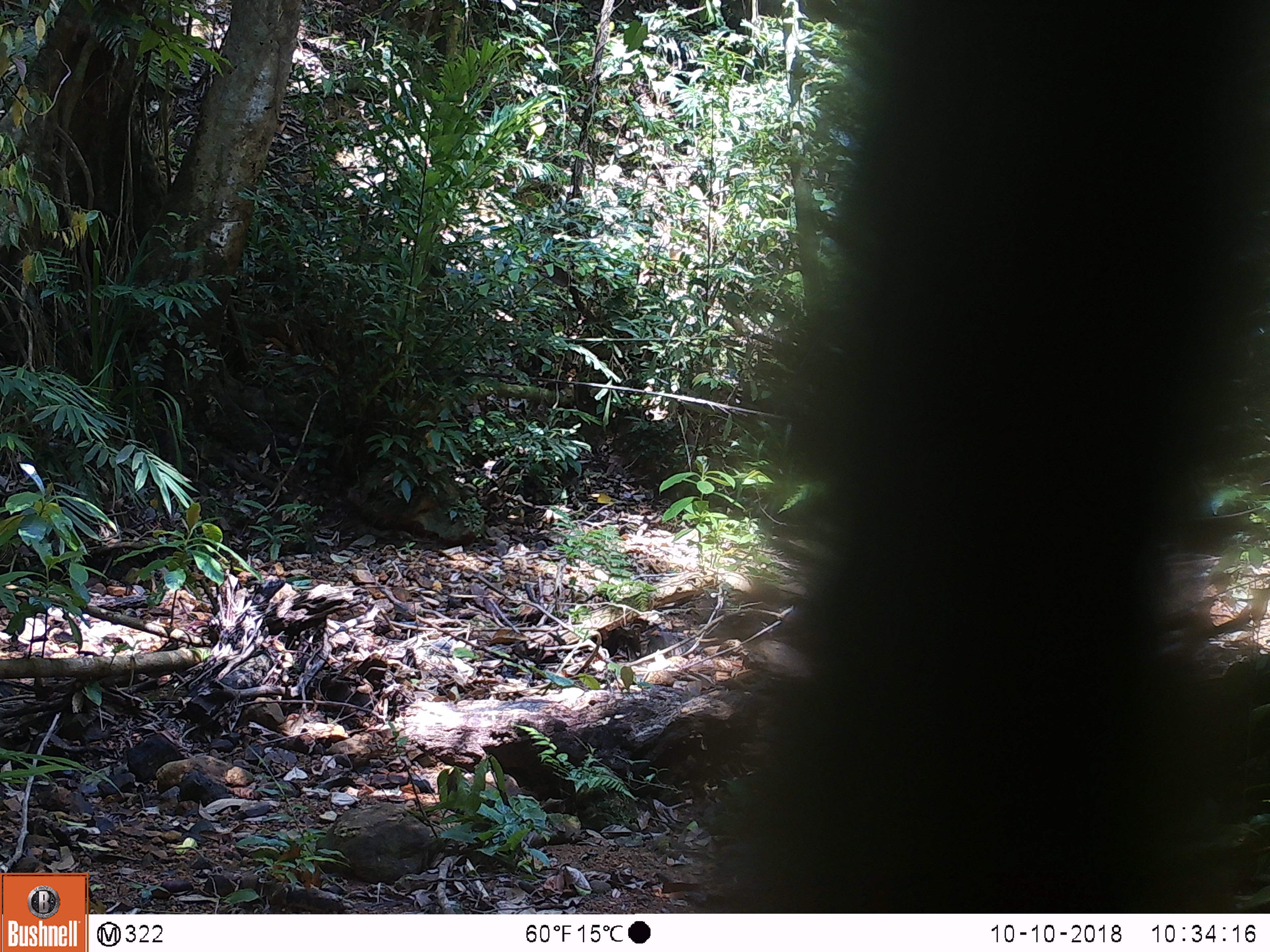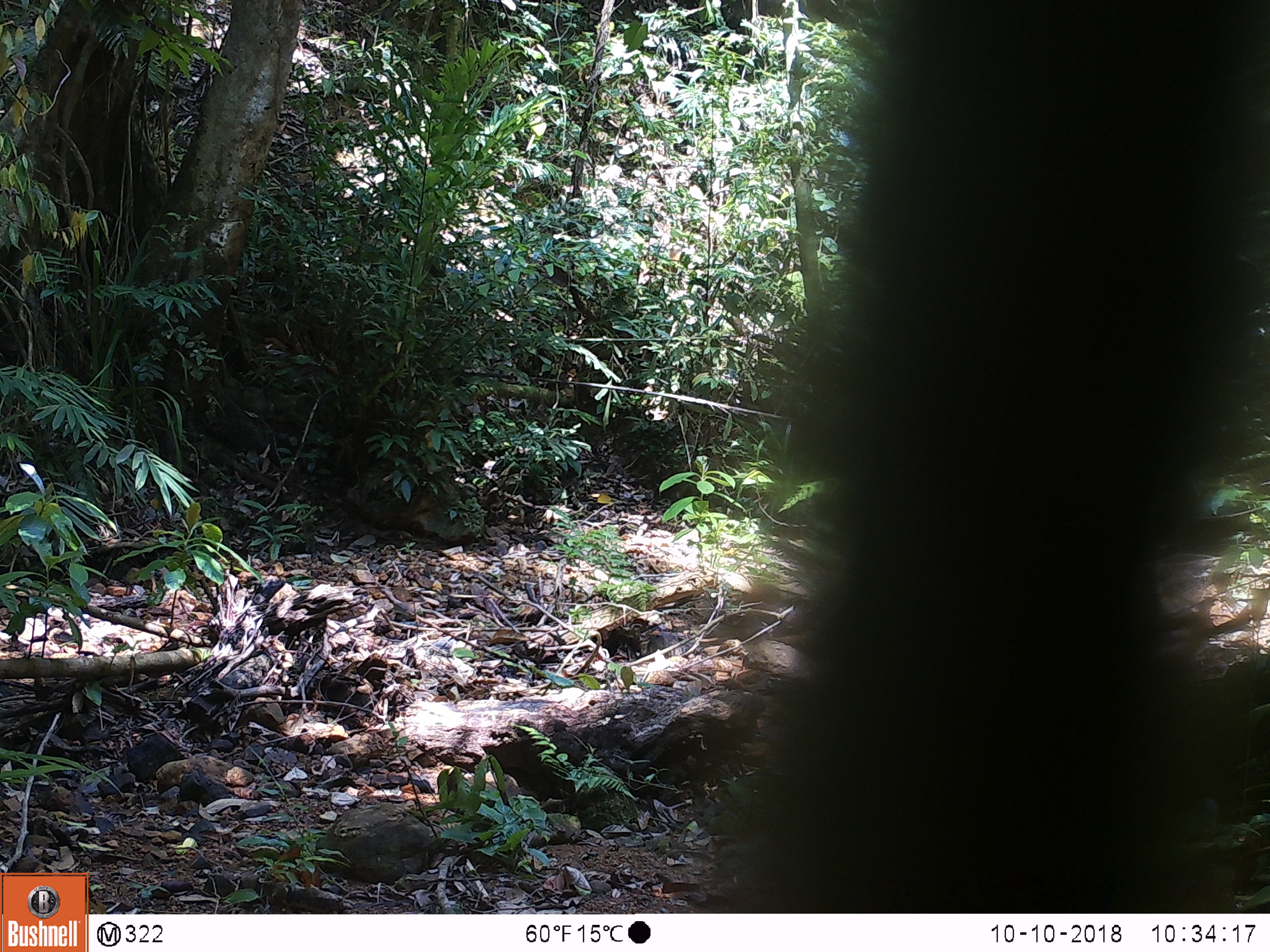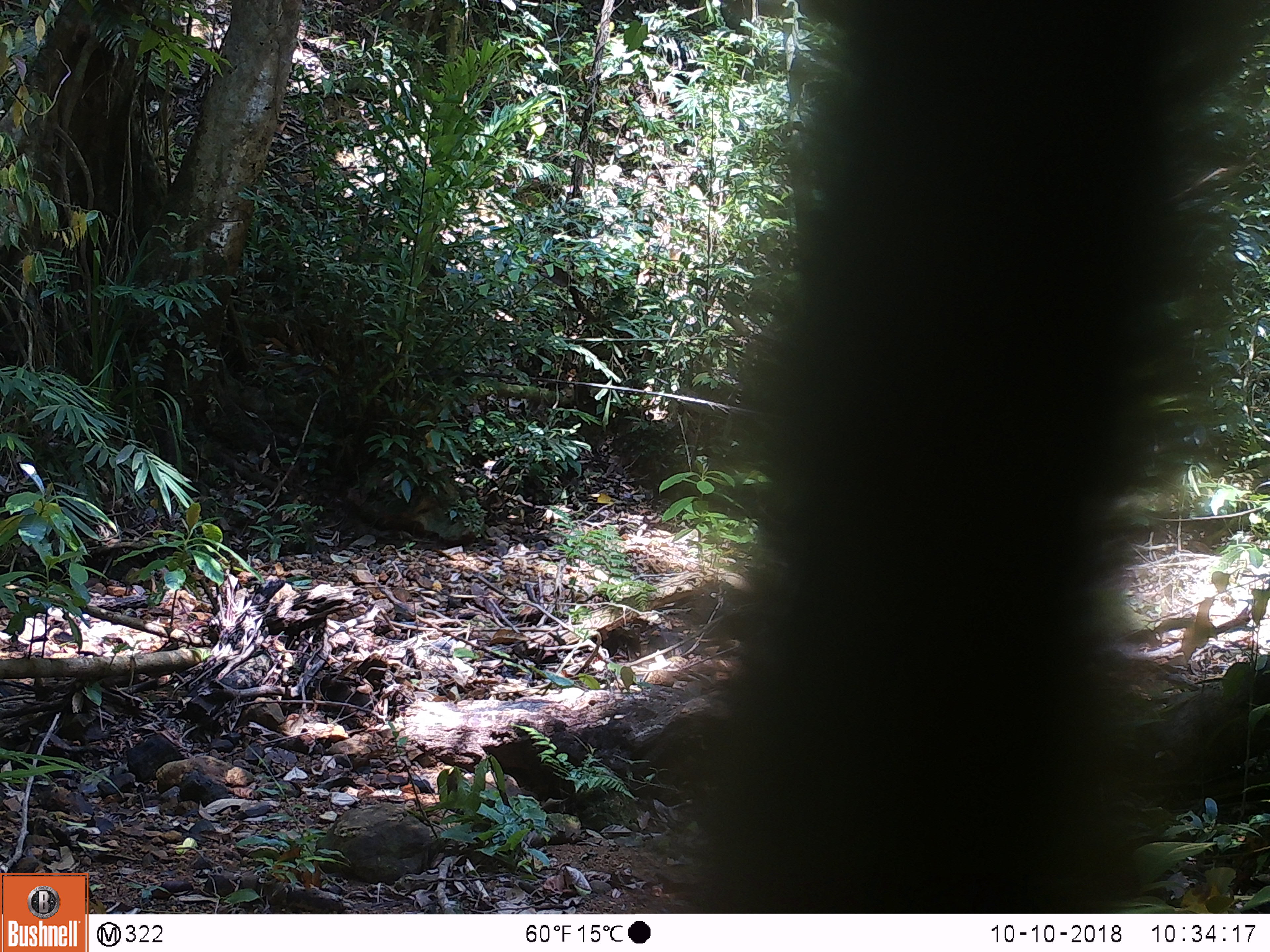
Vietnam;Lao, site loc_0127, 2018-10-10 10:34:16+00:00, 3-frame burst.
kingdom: Animalia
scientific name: Animalia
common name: animal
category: unidentified animal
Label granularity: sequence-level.